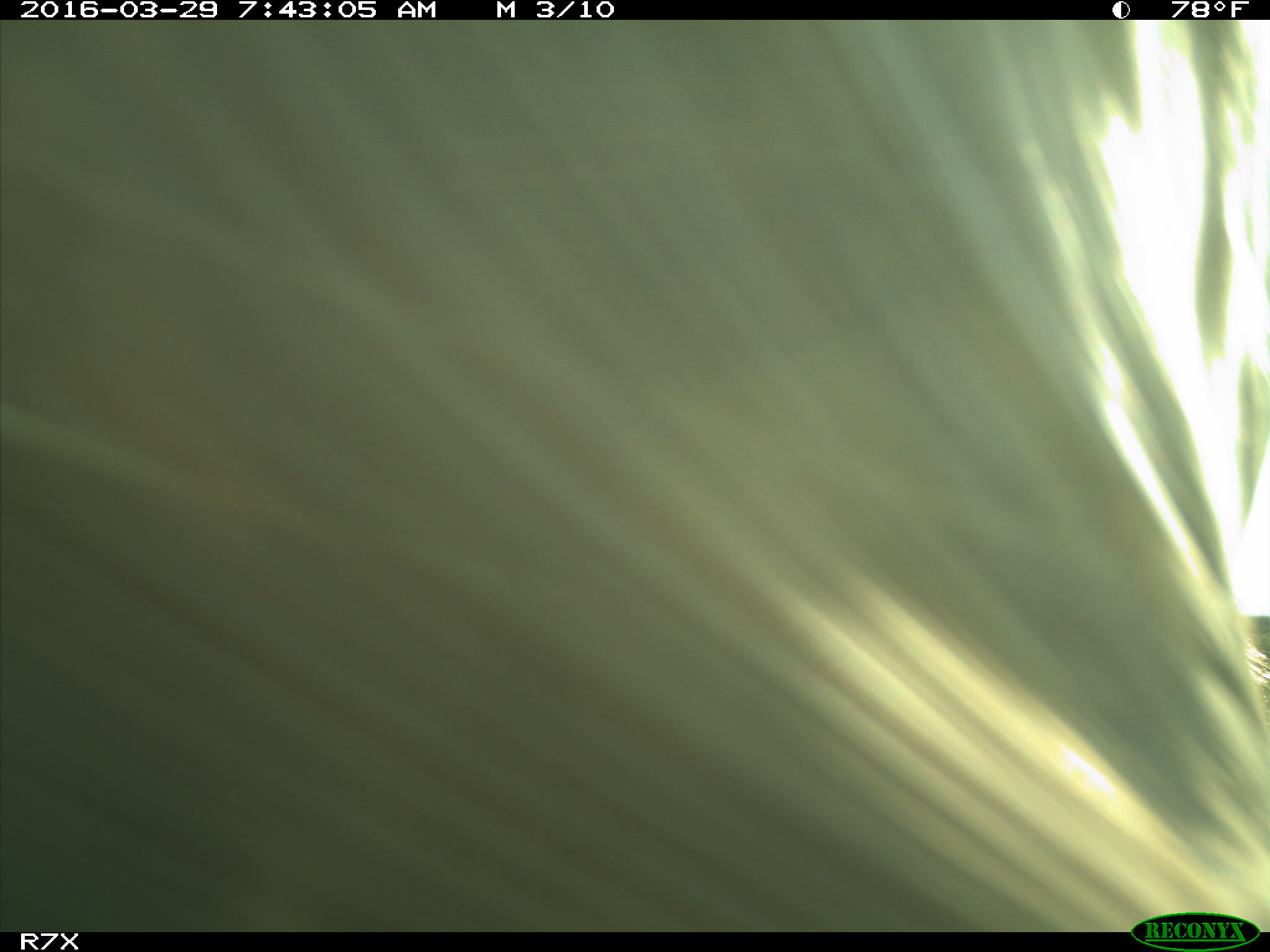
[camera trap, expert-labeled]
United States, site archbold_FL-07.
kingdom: Animalia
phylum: Chordata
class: Mammalia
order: Artiodactyla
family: Bovidae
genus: Bos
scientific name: Bos taurus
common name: domestic cow